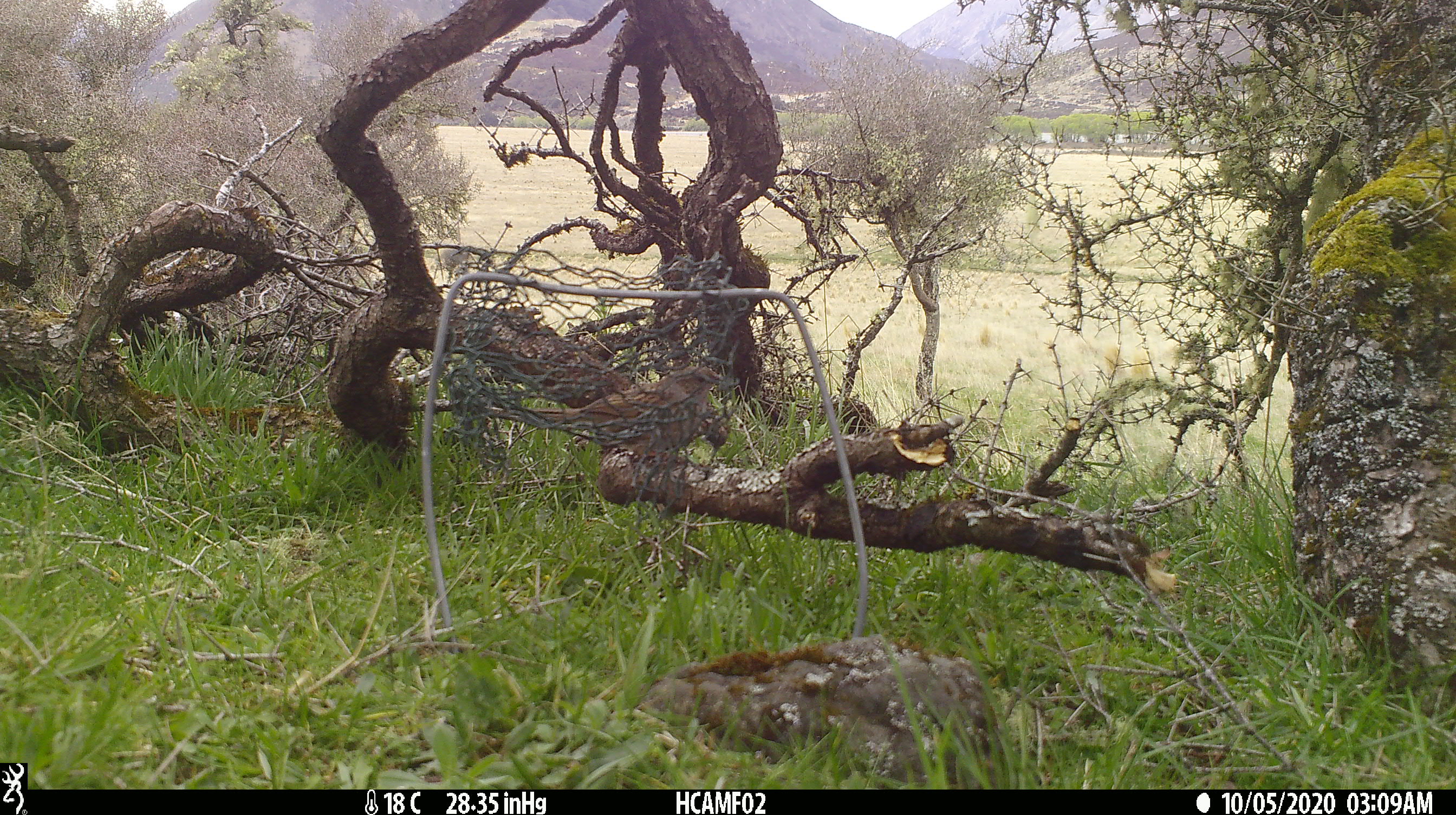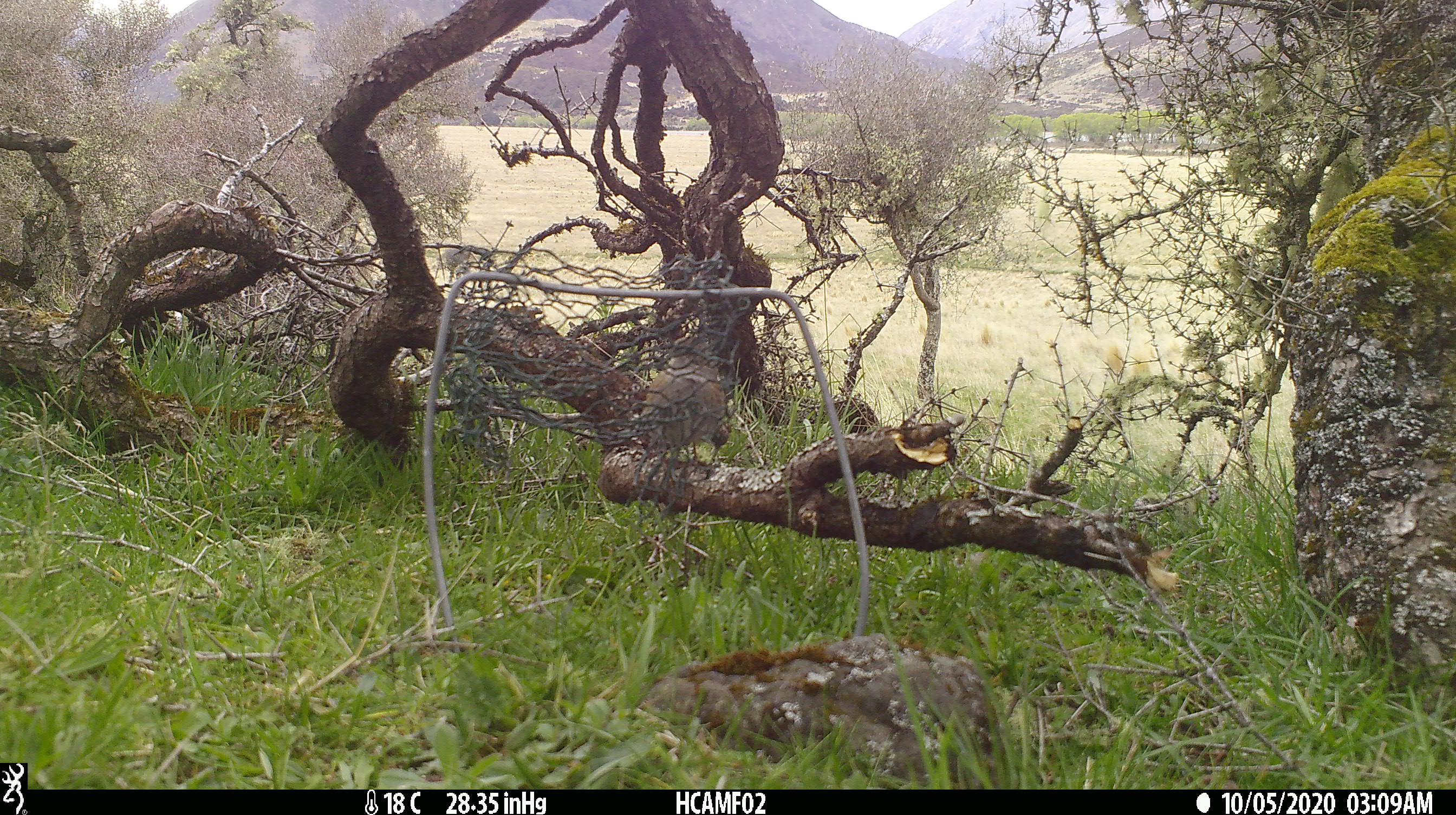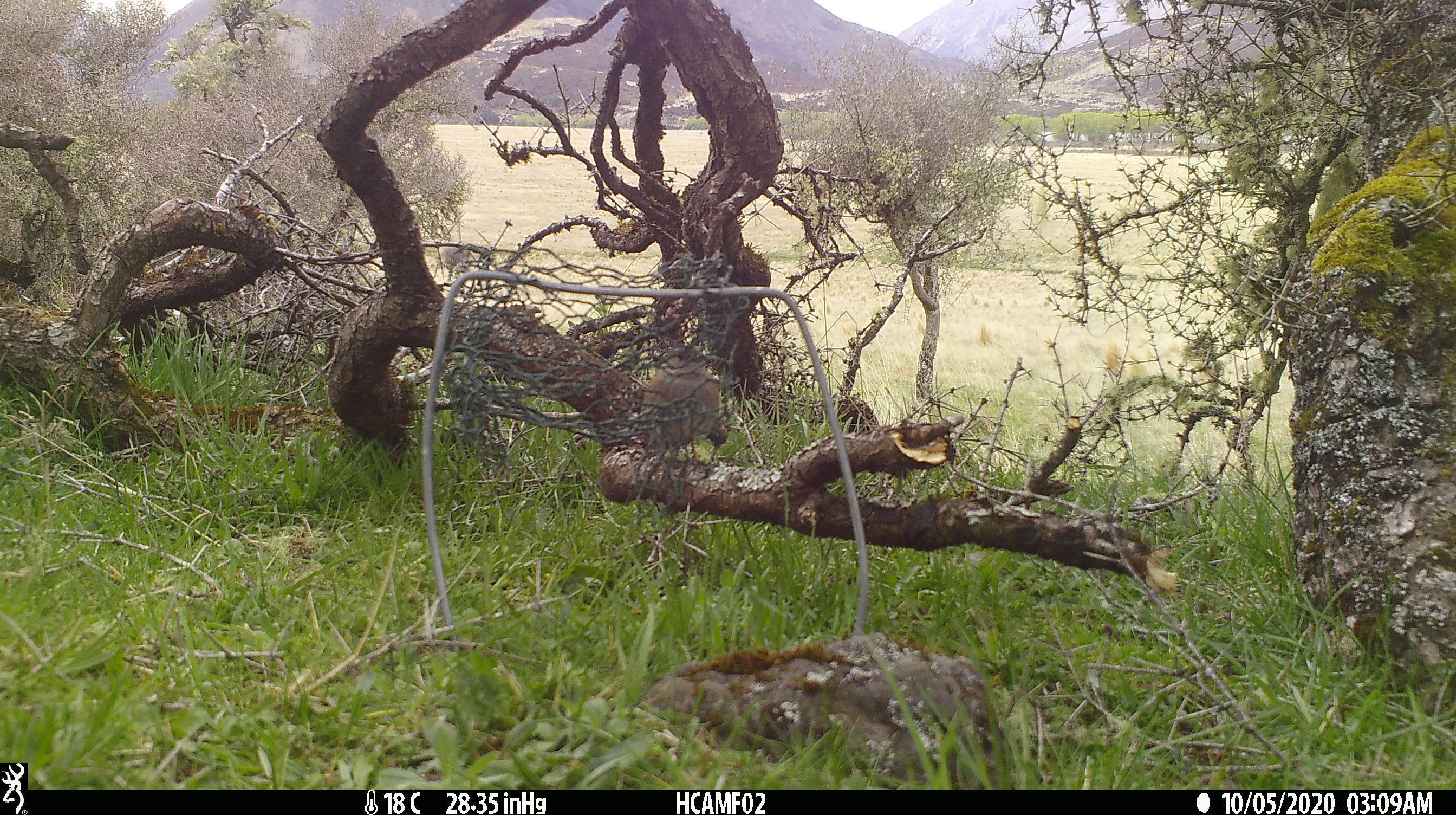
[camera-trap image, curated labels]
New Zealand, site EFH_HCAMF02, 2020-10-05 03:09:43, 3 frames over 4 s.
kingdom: Animalia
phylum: Chordata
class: Aves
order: Passeriformes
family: Prunellidae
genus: Prunella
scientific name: Prunella modularis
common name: dunnock